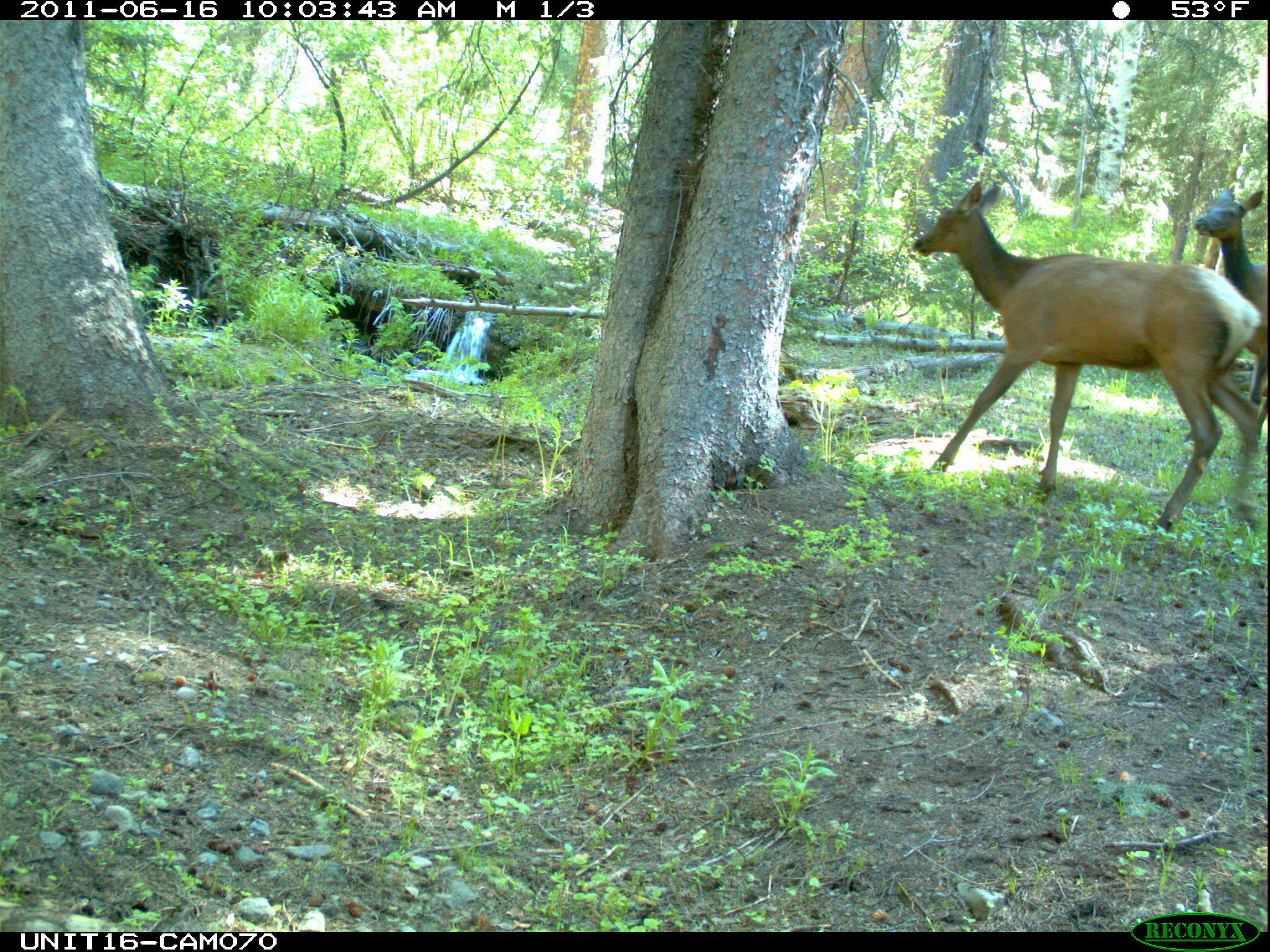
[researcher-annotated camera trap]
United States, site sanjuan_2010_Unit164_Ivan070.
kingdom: Animalia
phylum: Chordata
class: Mammalia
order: Artiodactyla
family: Cervidae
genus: Cervus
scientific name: Cervus elaphus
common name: red deer